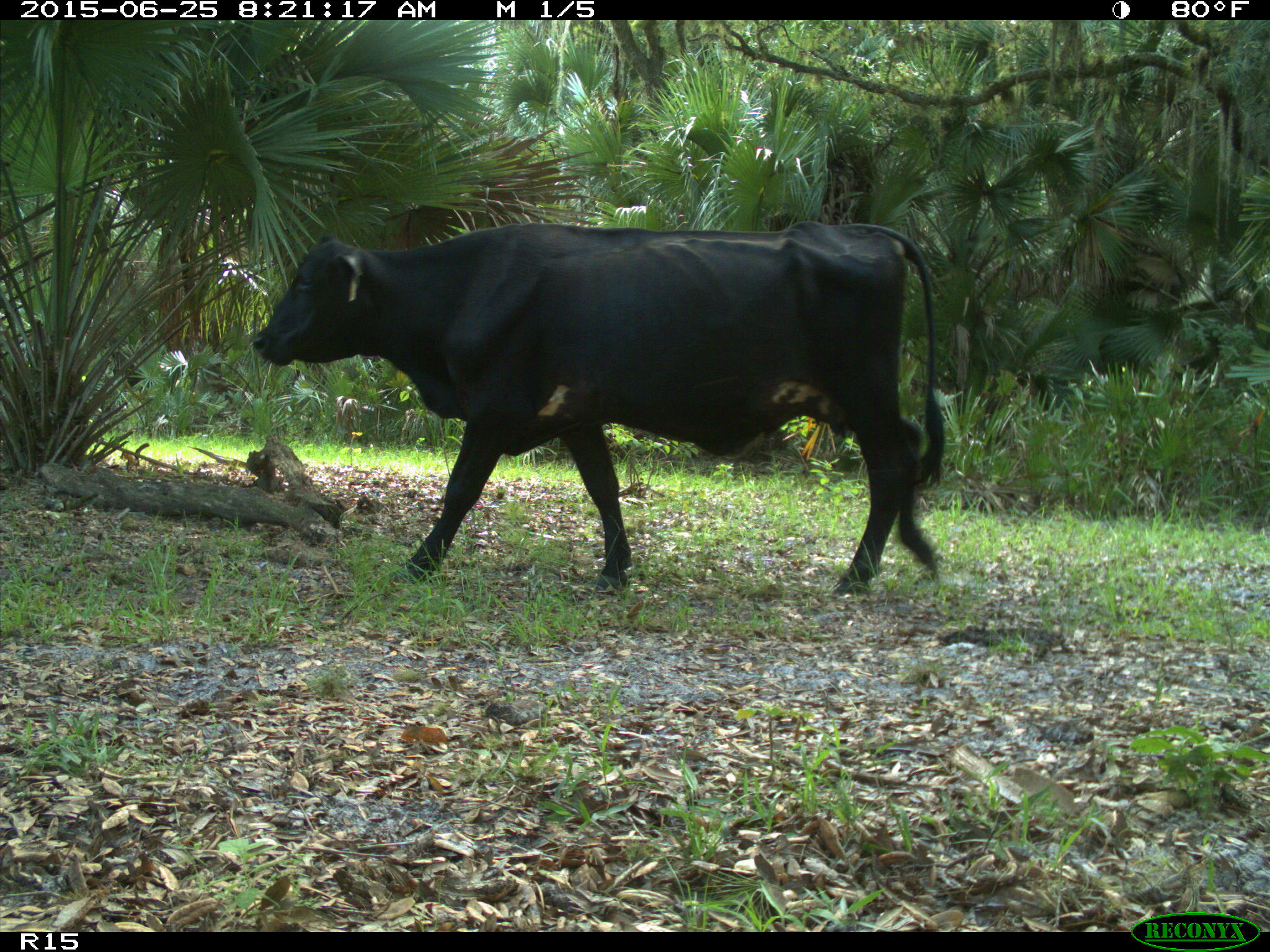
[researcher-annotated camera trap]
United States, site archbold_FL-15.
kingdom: Animalia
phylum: Chordata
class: Mammalia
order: Artiodactyla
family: Bovidae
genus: Bos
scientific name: Bos taurus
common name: domestic cow